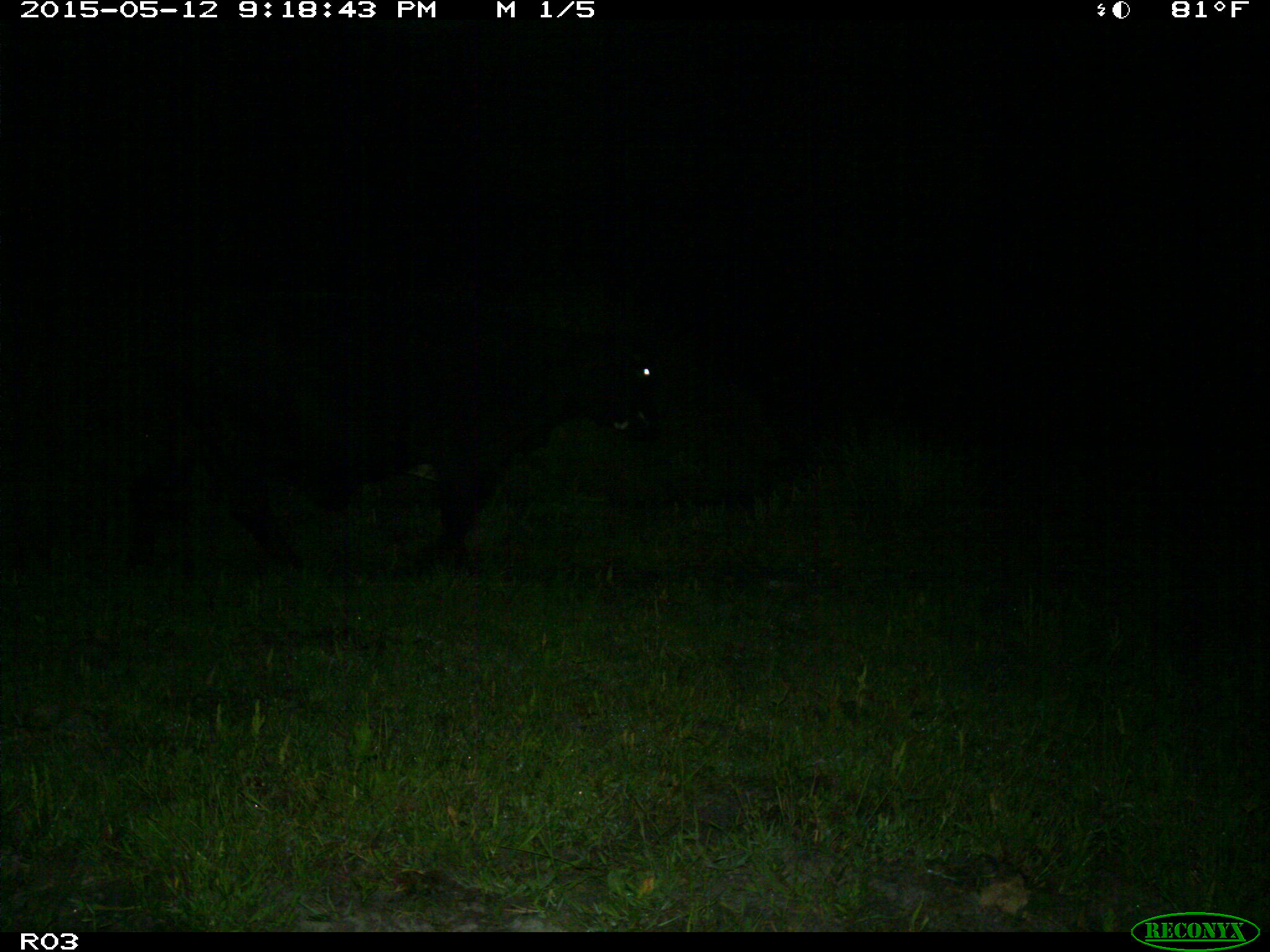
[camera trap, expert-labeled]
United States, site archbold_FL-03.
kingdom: Animalia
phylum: Chordata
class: Mammalia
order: Artiodactyla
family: Bovidae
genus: Bos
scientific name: Bos taurus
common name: domestic cow